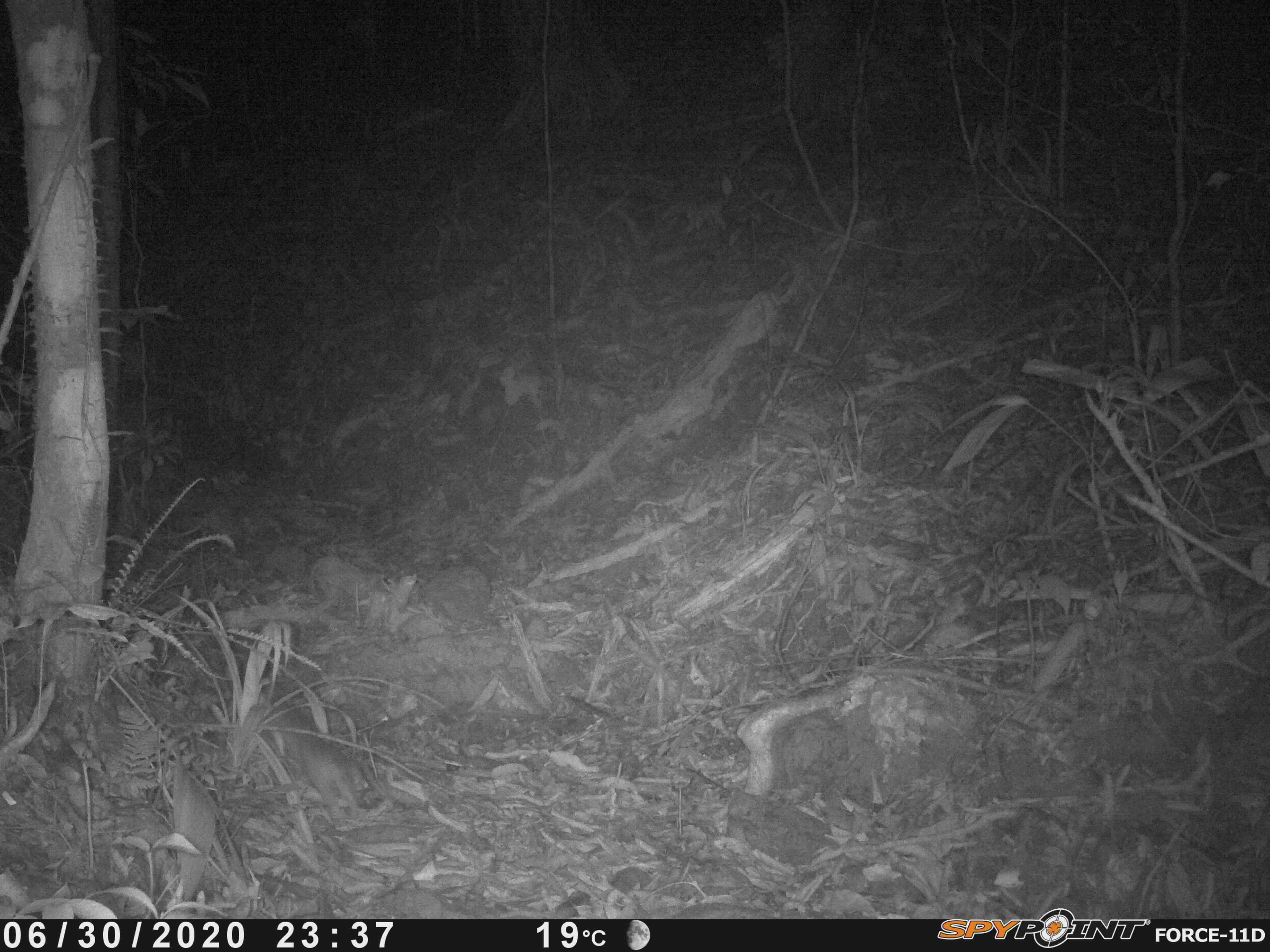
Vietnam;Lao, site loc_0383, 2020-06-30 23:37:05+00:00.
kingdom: Animalia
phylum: Chordata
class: Mammalia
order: Rodentia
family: Muridae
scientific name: Muridae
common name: old-world mice and rats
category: unidentified murid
Unidentified murid (old-world mice and rats) (Muridae). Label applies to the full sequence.